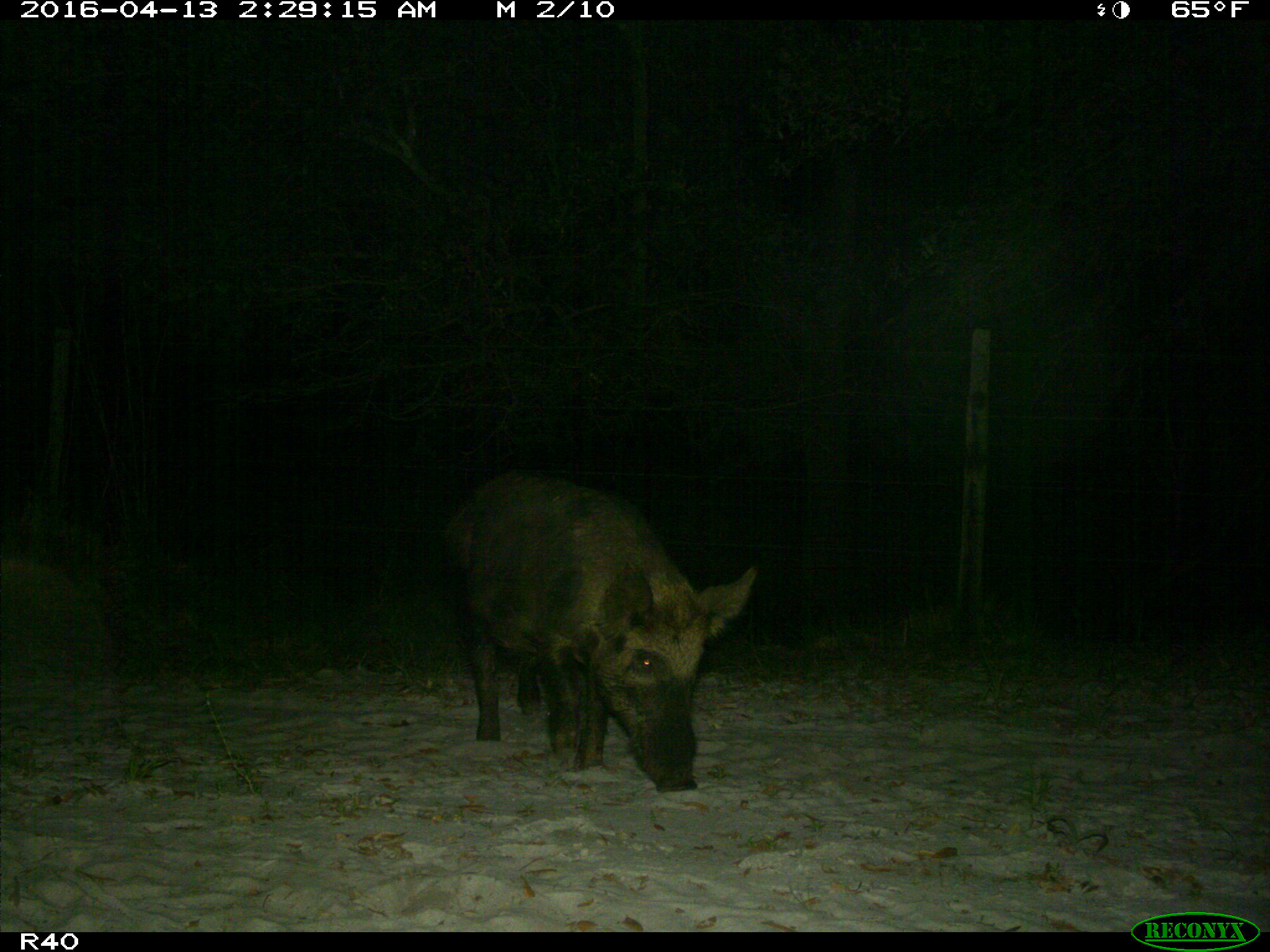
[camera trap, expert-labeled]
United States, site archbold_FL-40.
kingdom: Animalia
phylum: Chordata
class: Mammalia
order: Artiodactyla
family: Suidae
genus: Sus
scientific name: Sus scrofa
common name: wild boar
Sus scrofa (wild boar).